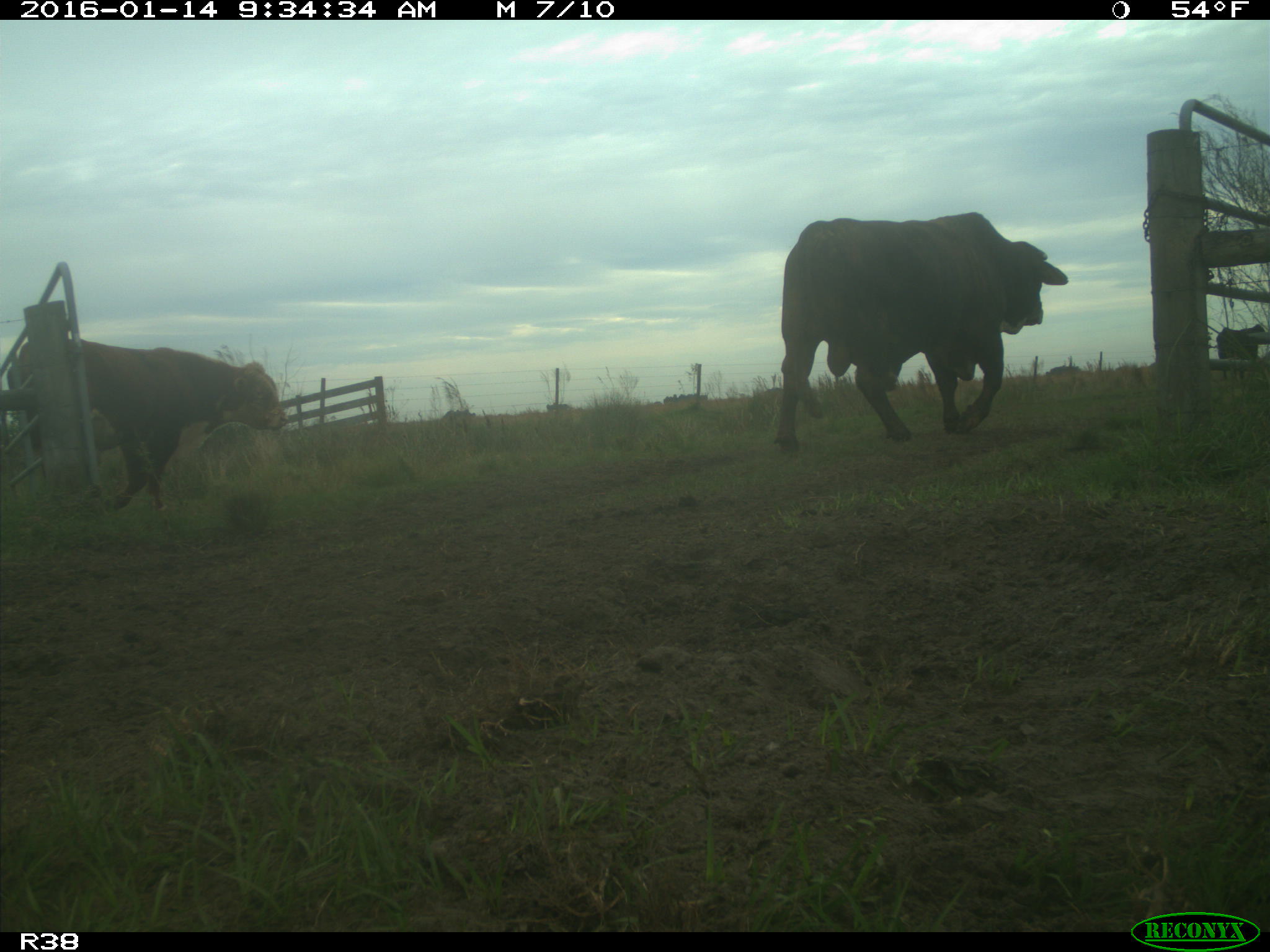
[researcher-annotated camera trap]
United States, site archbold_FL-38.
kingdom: Animalia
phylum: Chordata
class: Mammalia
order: Artiodactyla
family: Bovidae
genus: Bos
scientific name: Bos taurus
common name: domestic cow